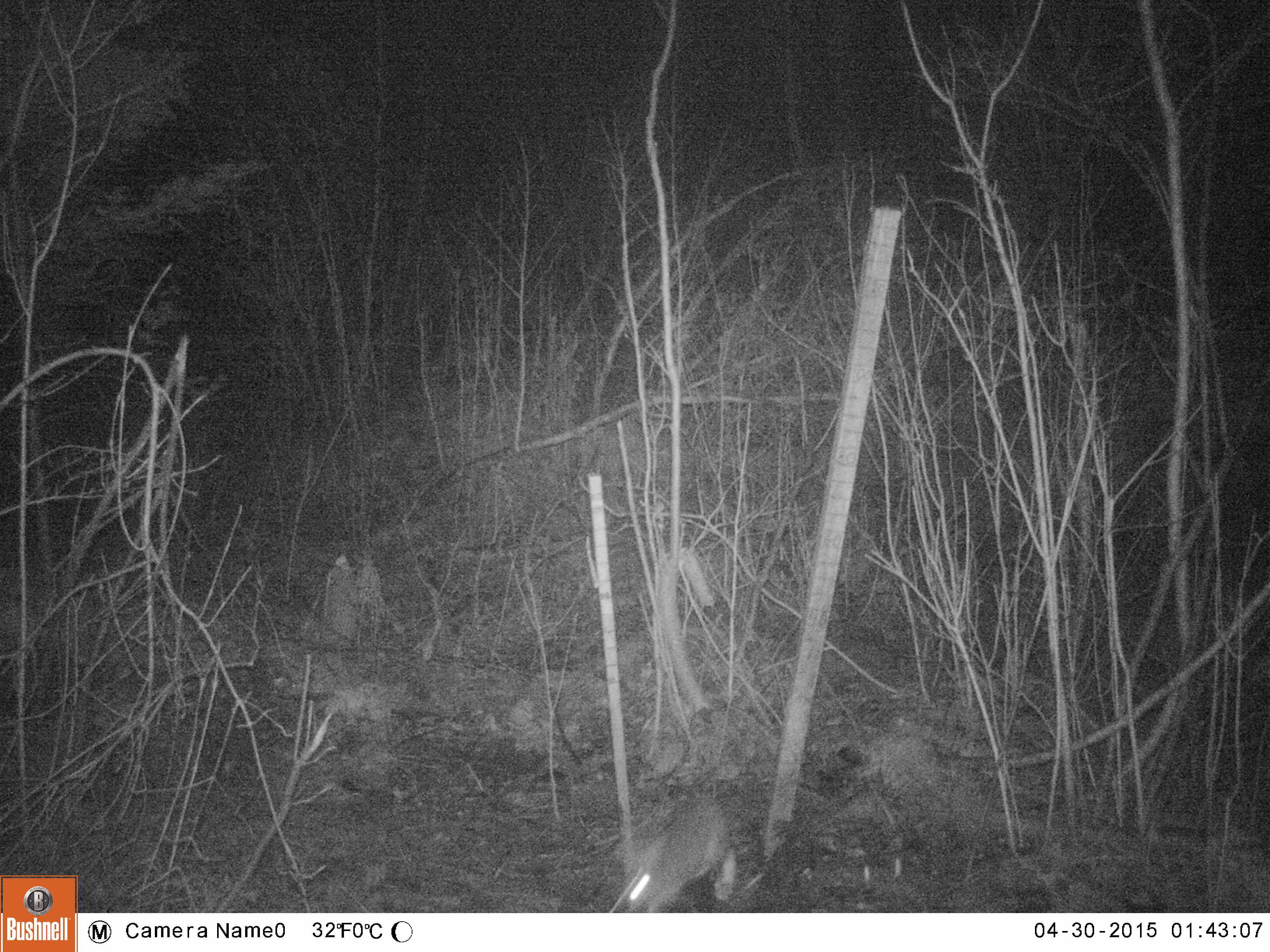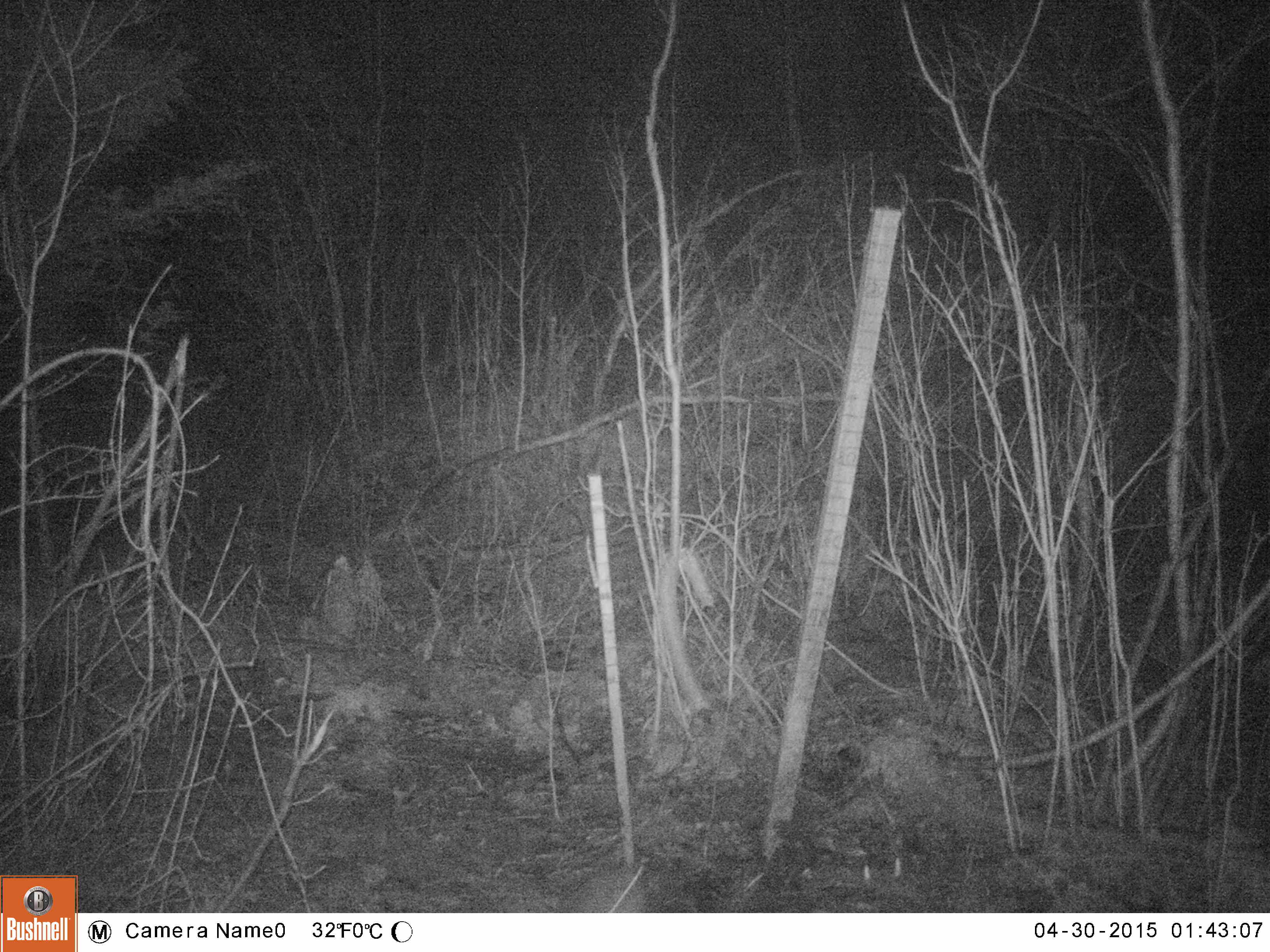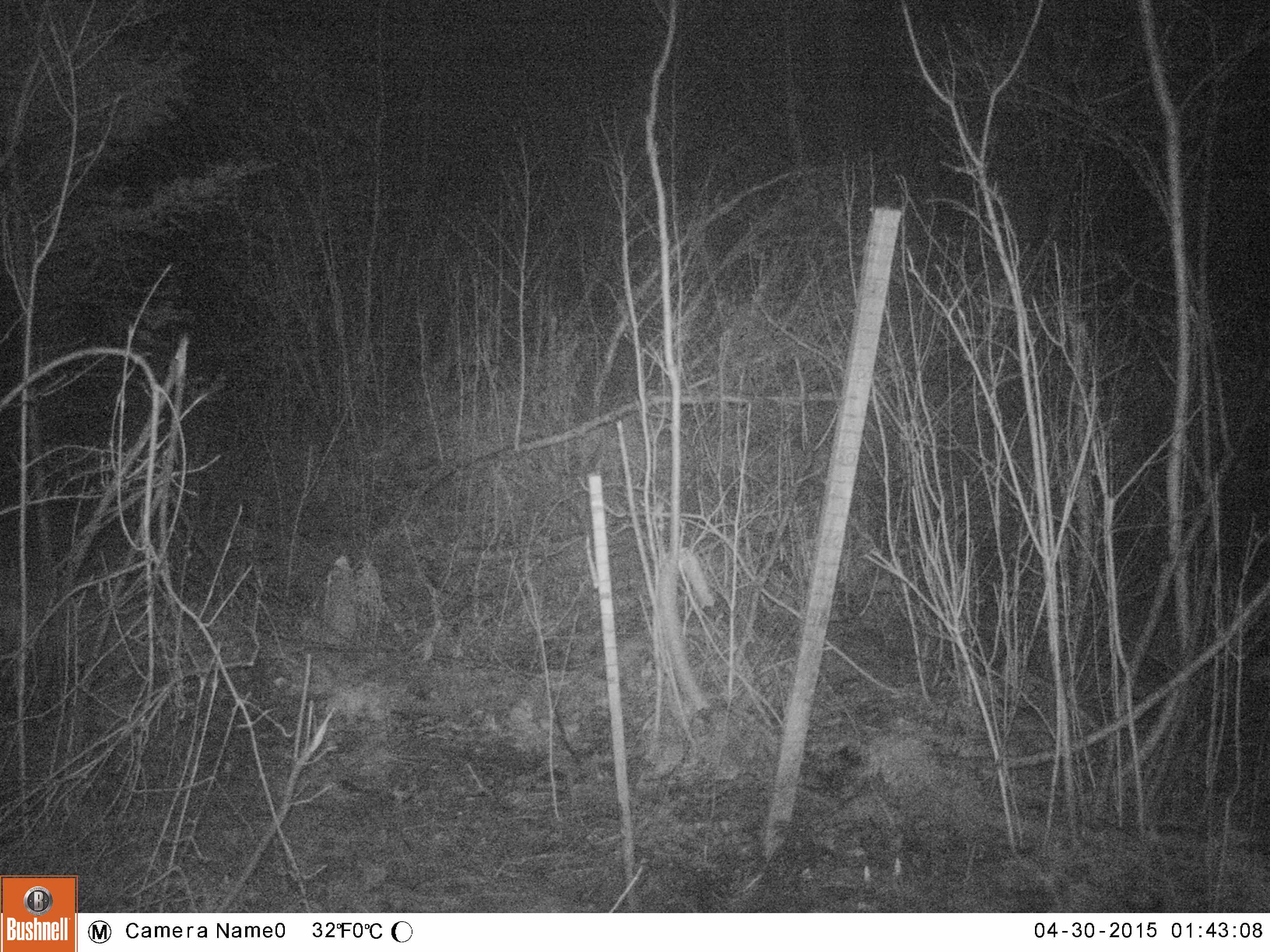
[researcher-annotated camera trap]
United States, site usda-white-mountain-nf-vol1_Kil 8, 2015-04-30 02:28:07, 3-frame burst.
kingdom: Animalia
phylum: Chordata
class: Mammalia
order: Lagomorpha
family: Leporidae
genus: Lepus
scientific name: Lepus americanus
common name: snowshoe hare